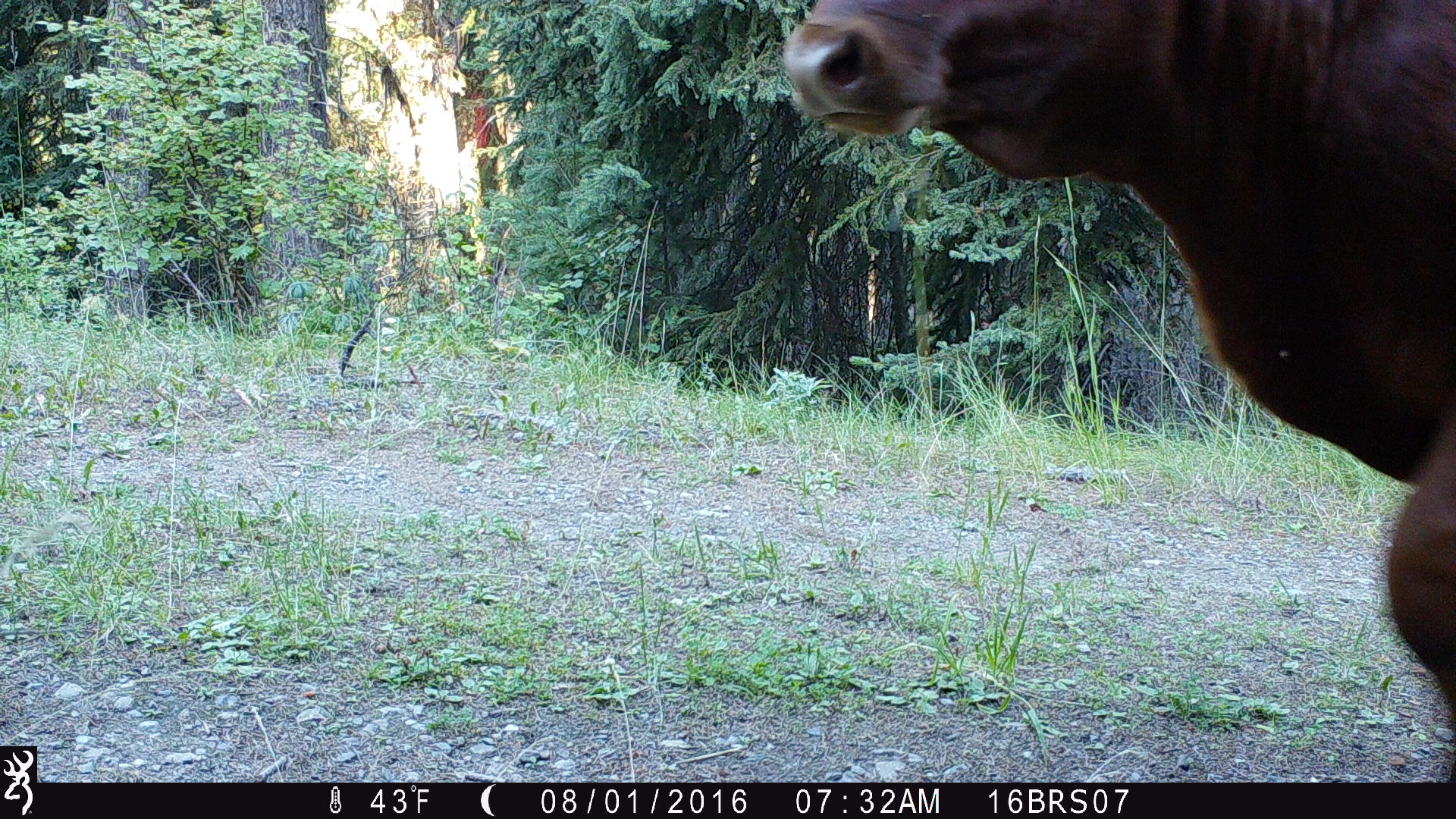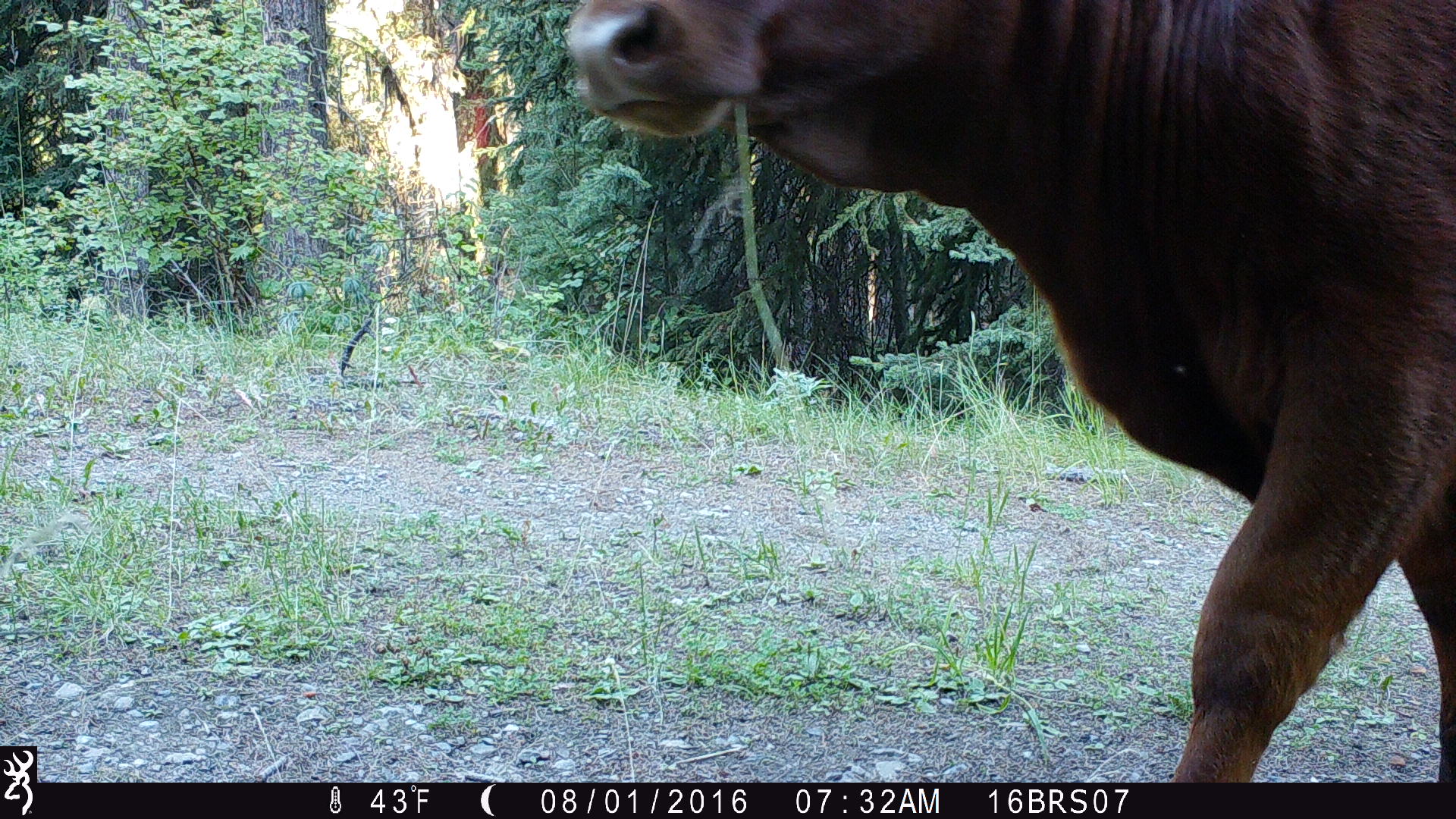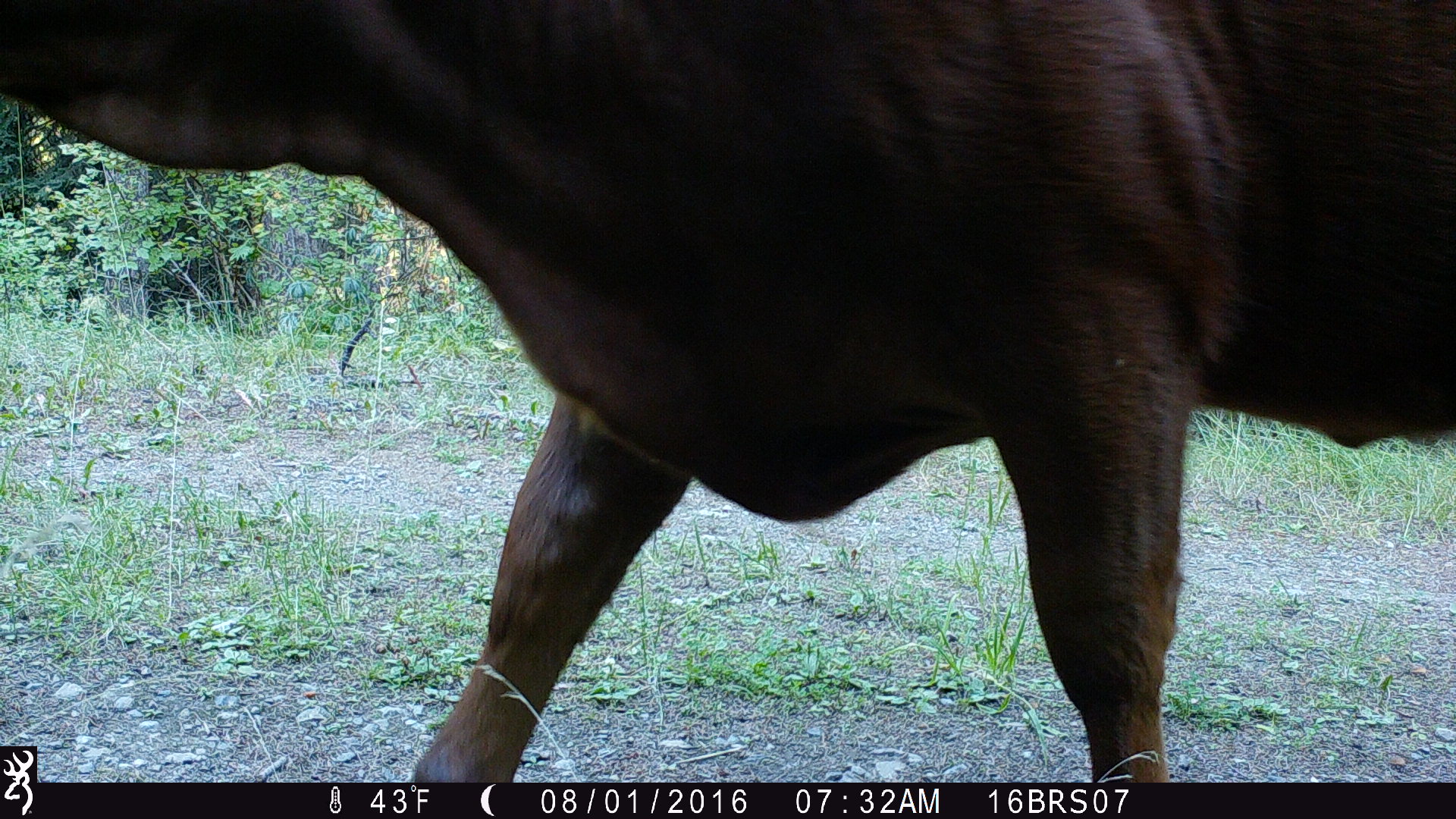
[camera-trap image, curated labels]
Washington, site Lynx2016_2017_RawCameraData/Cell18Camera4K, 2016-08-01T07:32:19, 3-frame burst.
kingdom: Animalia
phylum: Chordata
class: Mammalia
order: Artiodactyla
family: Bovidae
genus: Bos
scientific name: Bos taurus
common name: domestic cattle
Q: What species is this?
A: Domestic cattle (Bos taurus).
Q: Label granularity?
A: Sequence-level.